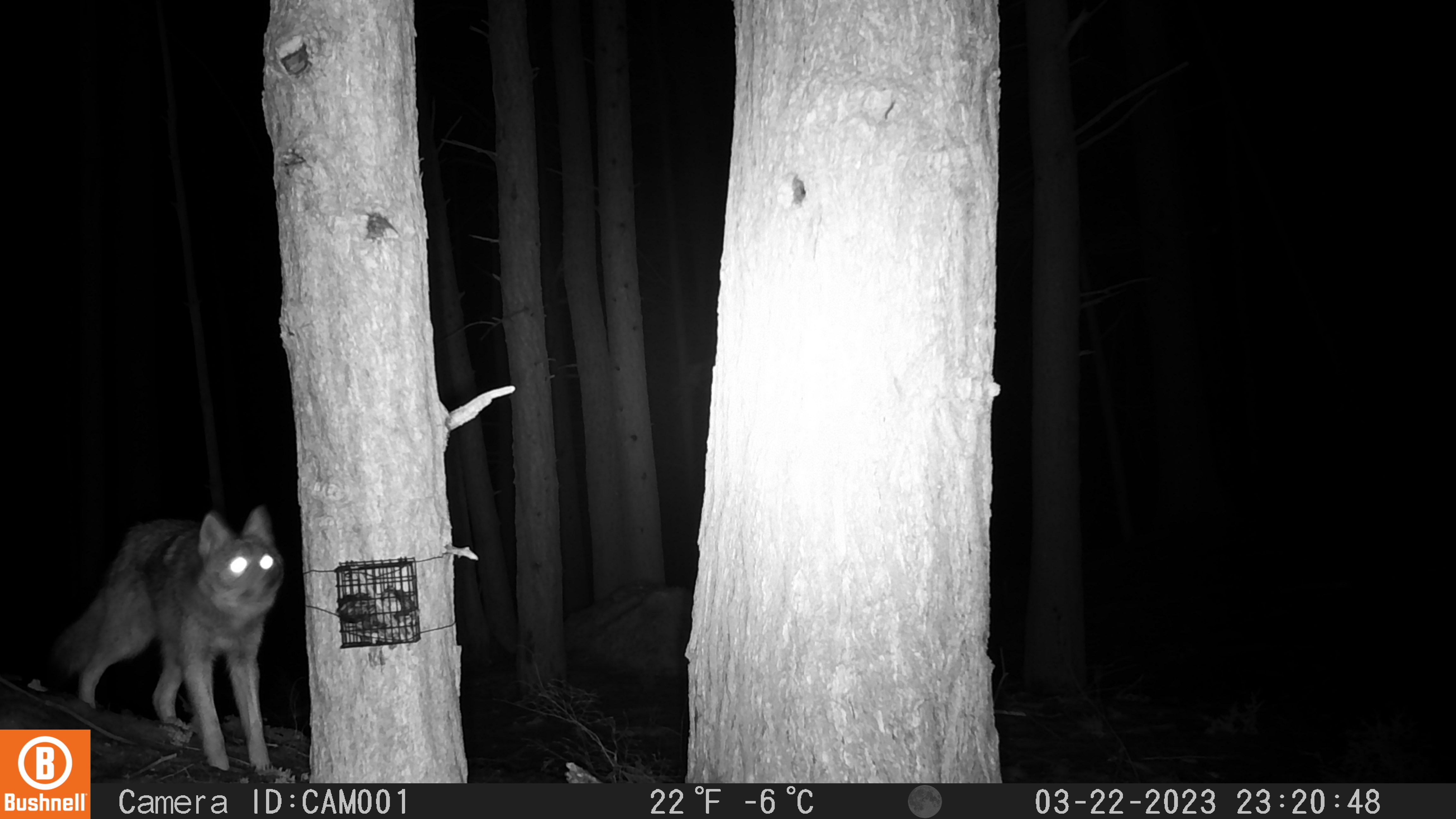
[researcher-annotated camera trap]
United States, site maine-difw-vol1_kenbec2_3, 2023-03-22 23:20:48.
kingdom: Animalia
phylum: Chordata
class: Mammalia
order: Carnivora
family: Canidae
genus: Canis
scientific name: Canis latrans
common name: coyote